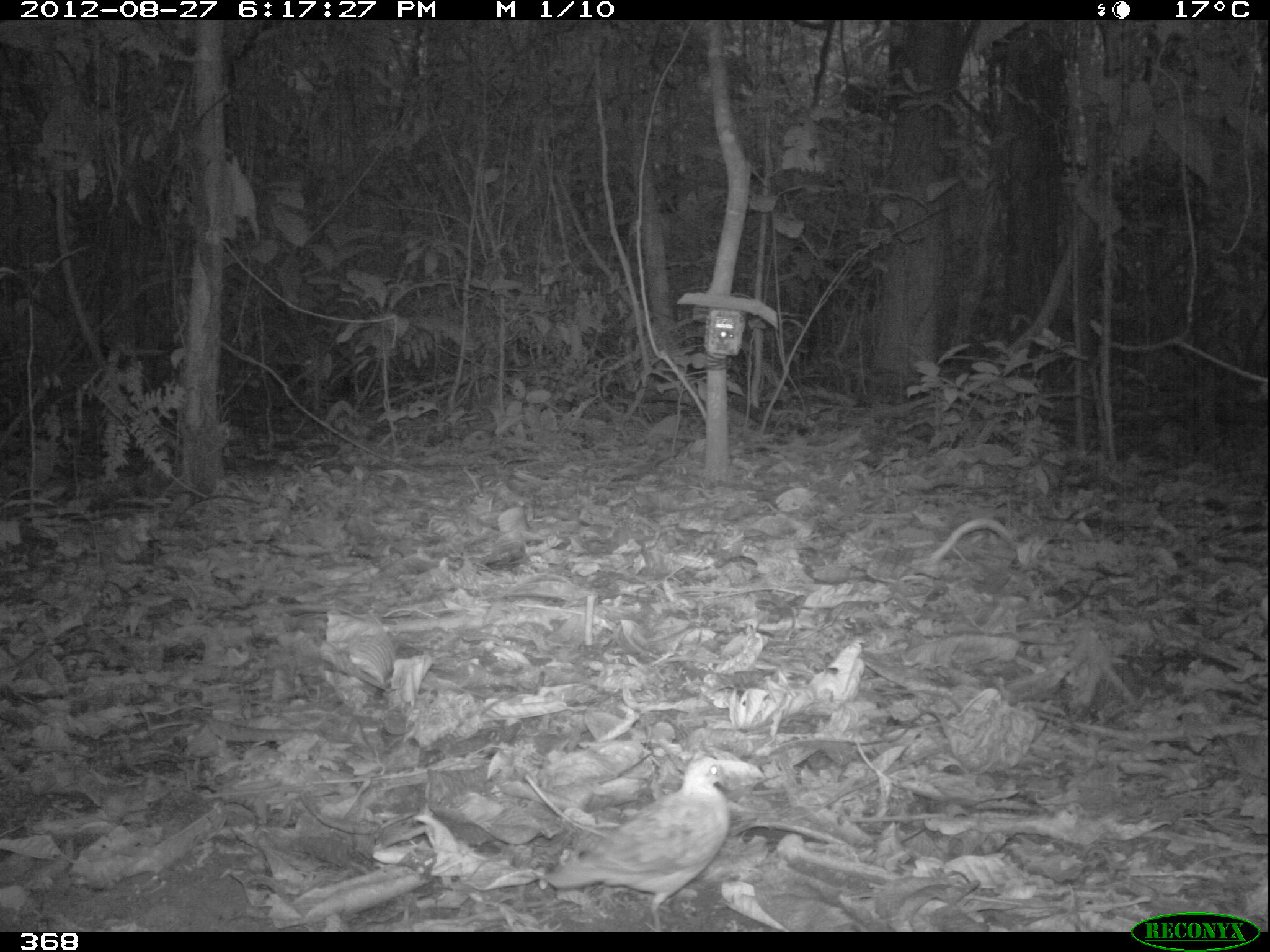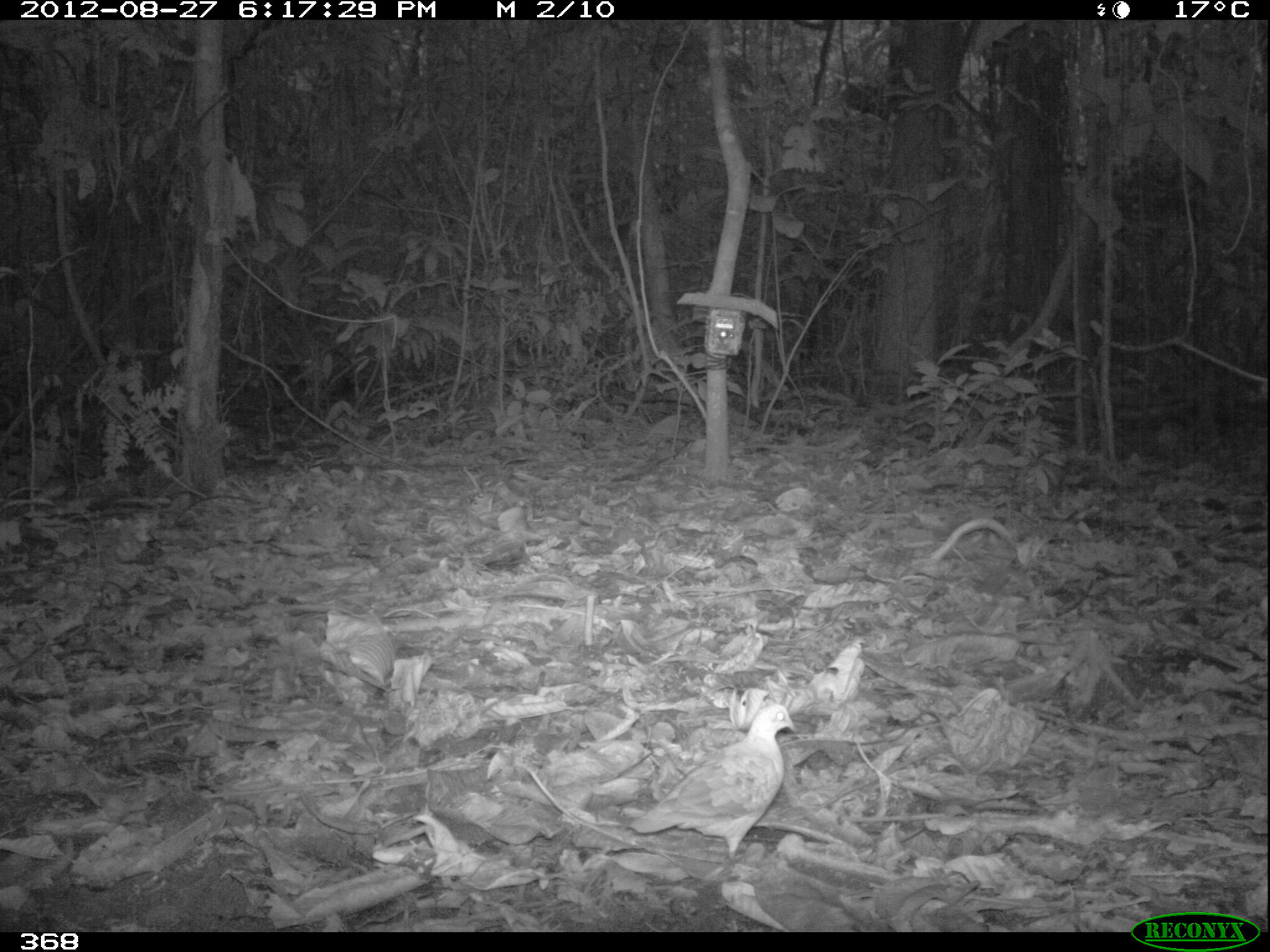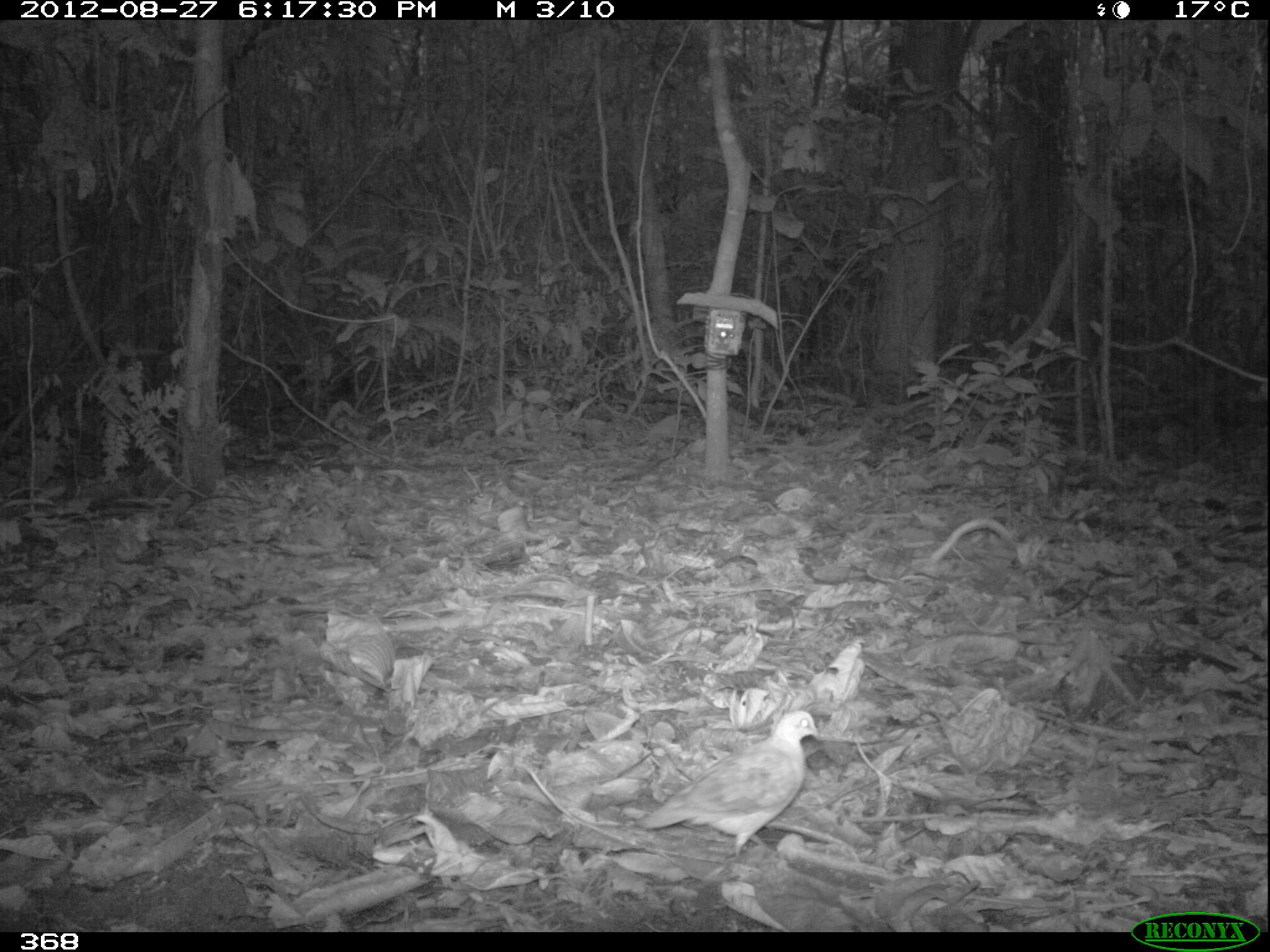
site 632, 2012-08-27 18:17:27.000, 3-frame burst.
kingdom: Animalia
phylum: Chordata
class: Aves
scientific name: Aves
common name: bird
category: unknown bird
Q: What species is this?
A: Unknown bird (bird) (Aves).